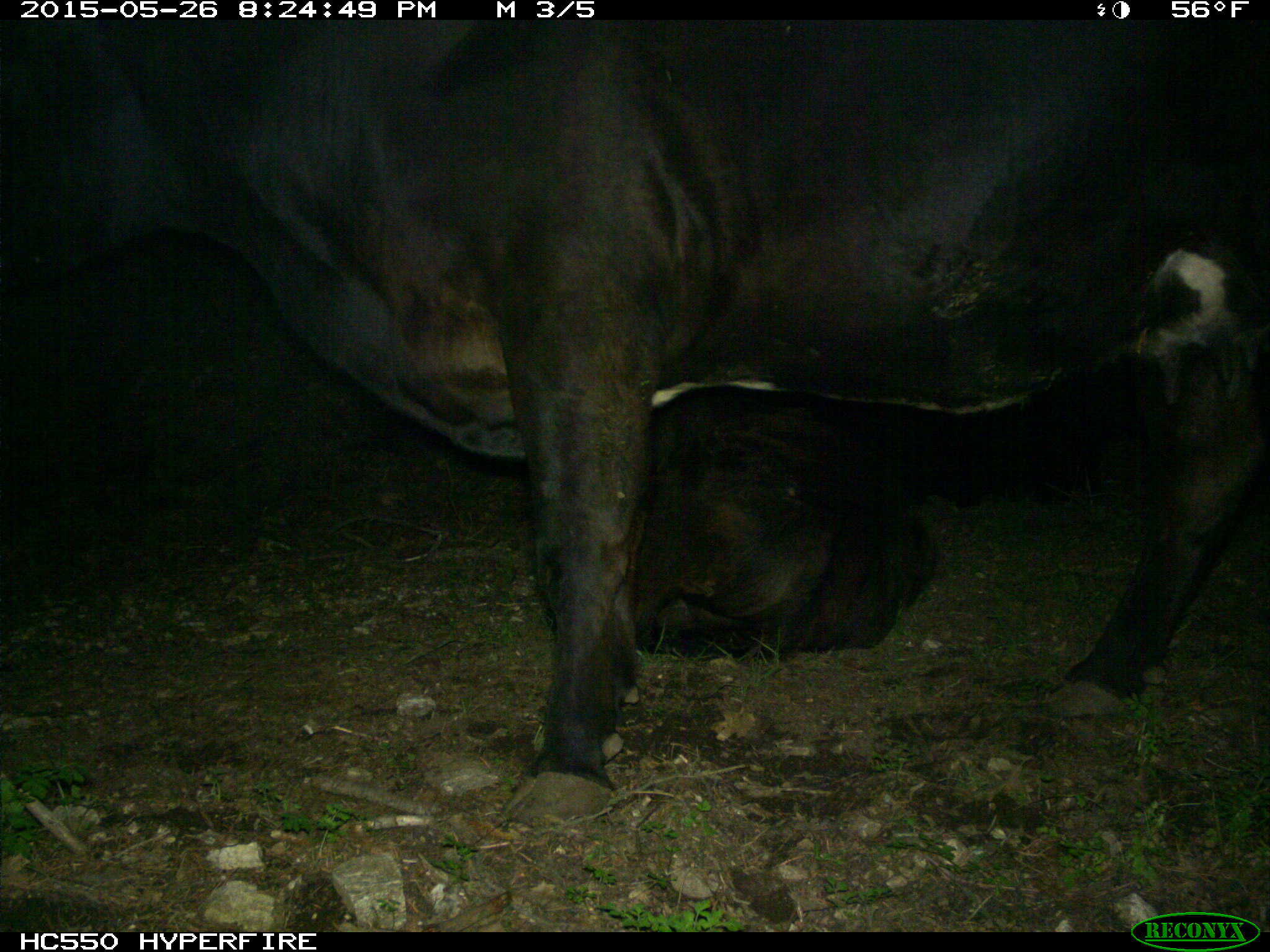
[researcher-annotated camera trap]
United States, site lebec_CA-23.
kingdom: Animalia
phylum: Chordata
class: Mammalia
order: Artiodactyla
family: Bovidae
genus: Bos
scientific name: Bos taurus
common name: domestic cow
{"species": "Bos taurus (domestic cow)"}